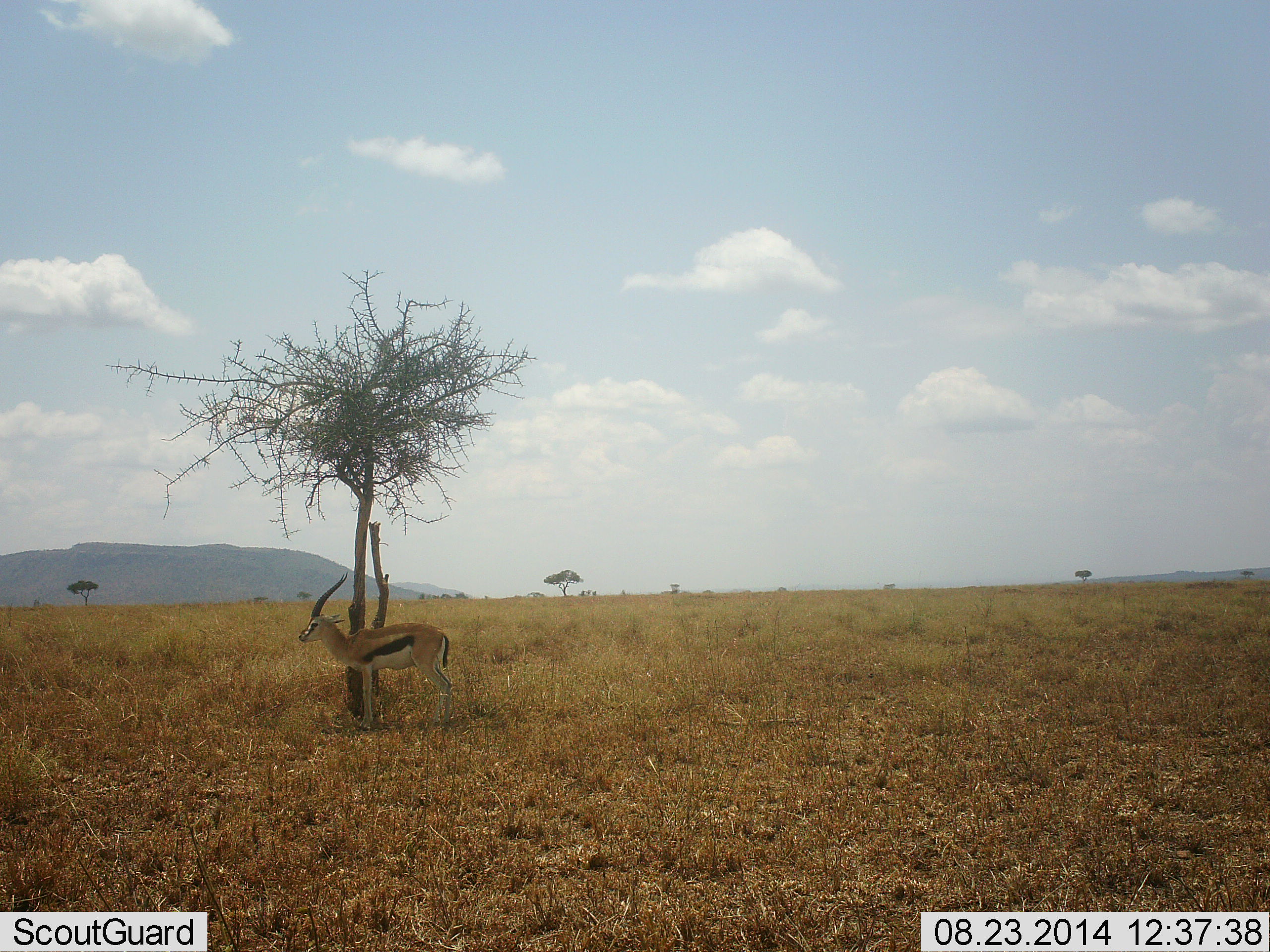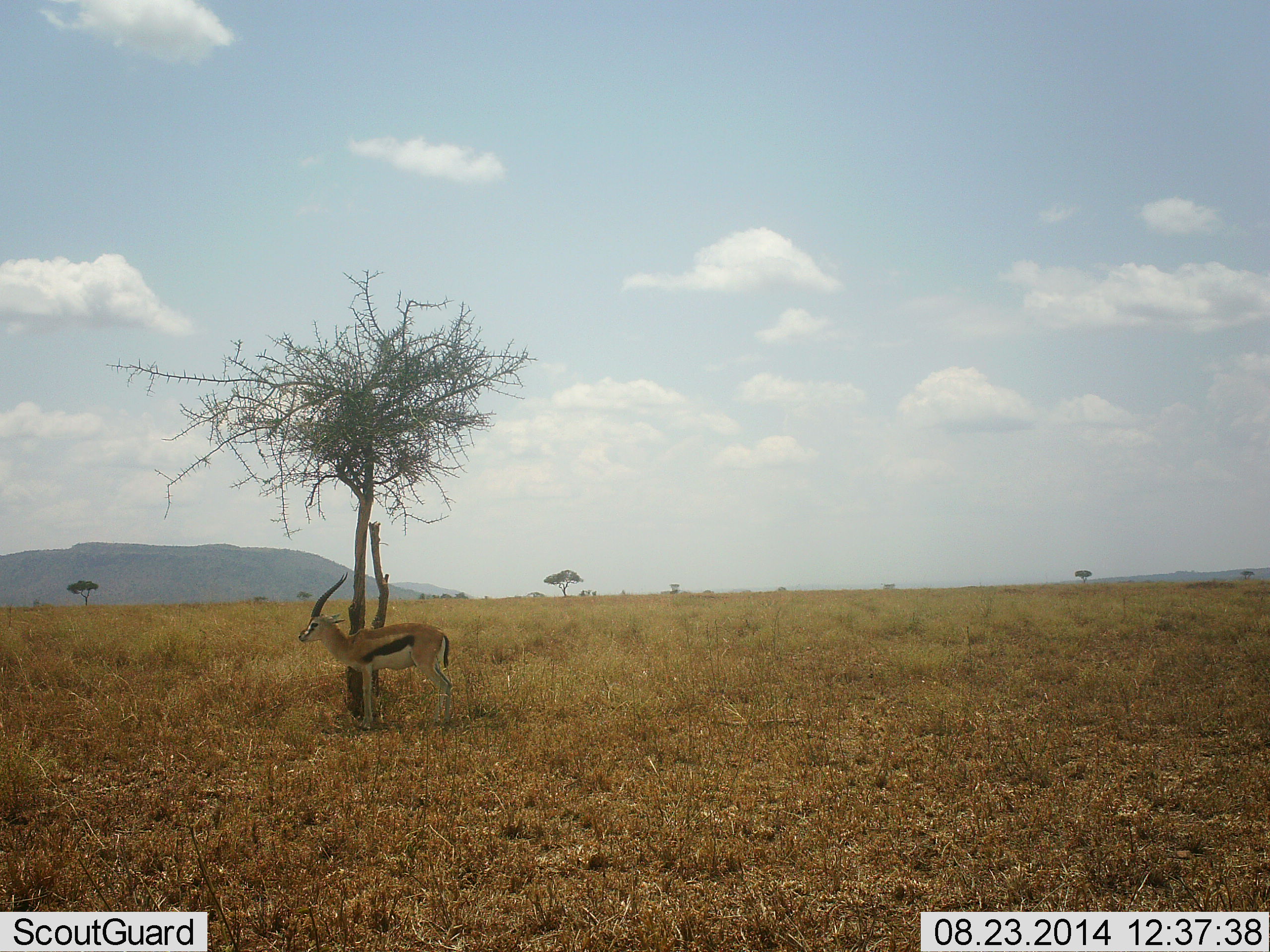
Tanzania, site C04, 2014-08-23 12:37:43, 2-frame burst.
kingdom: Animalia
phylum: Chordata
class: Mammalia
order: Artiodactyla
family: Bovidae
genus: Eudorcas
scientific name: Eudorcas thomsonii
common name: thomson's gazelle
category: gazellethomsons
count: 1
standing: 100%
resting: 0%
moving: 0%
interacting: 0%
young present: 0%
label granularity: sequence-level